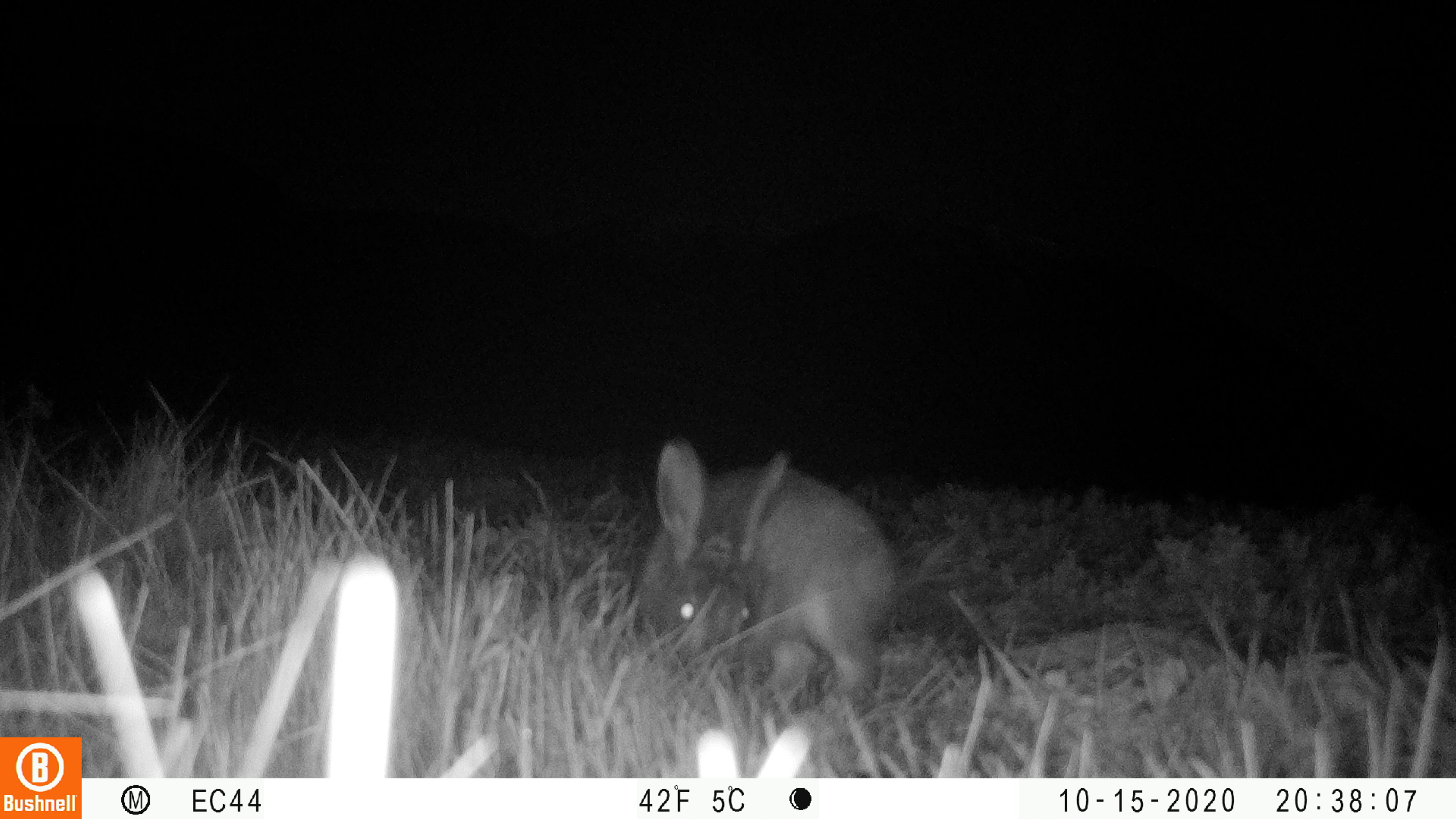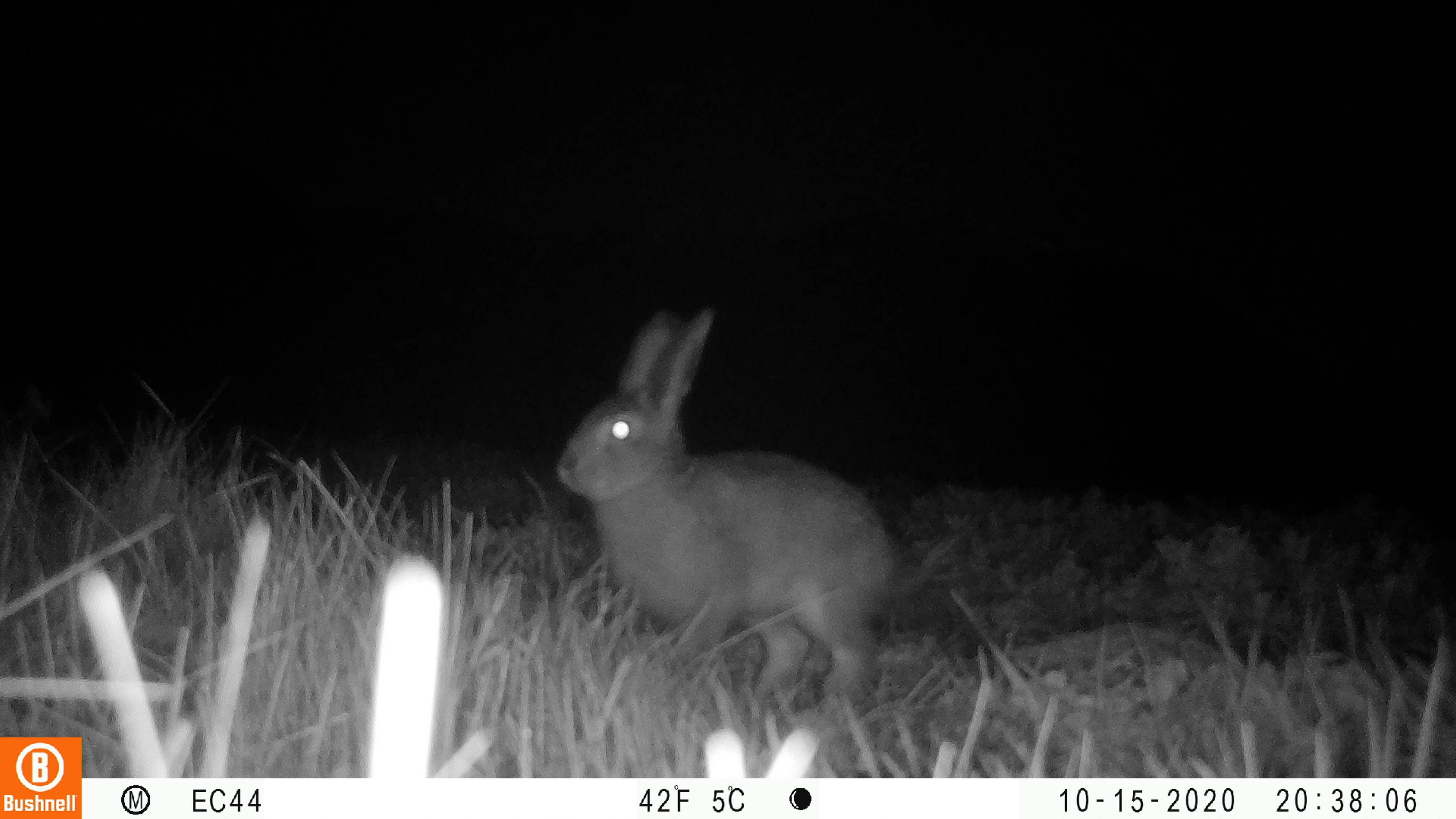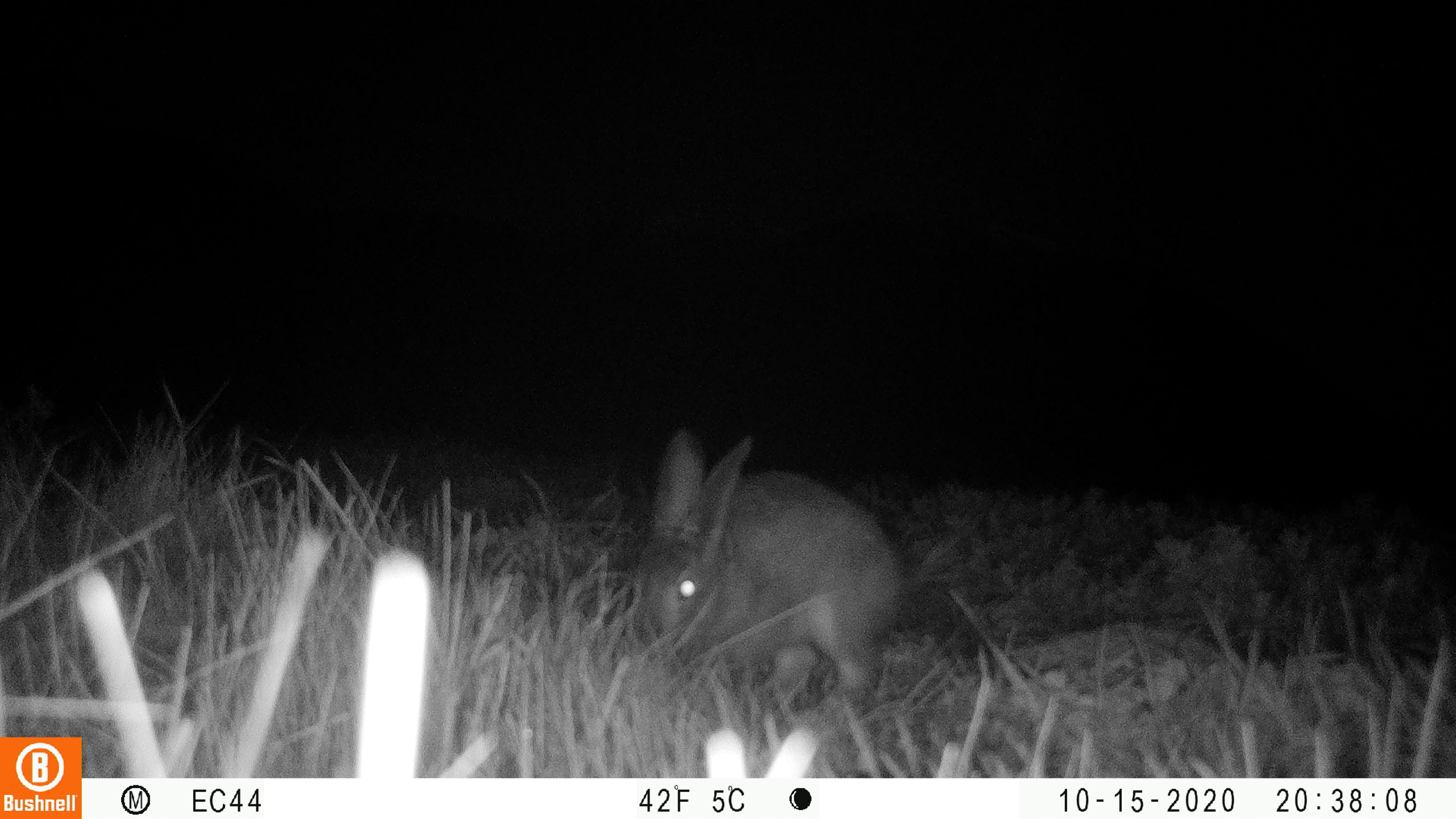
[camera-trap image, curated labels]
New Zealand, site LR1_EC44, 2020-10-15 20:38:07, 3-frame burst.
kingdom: Animalia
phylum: Chordata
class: Mammalia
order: Lagomorpha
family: Leporidae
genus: Oryctolagus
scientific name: Oryctolagus cuniculus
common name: european rabbit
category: rabbit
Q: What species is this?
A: Rabbit (european rabbit) (Oryctolagus cuniculus).